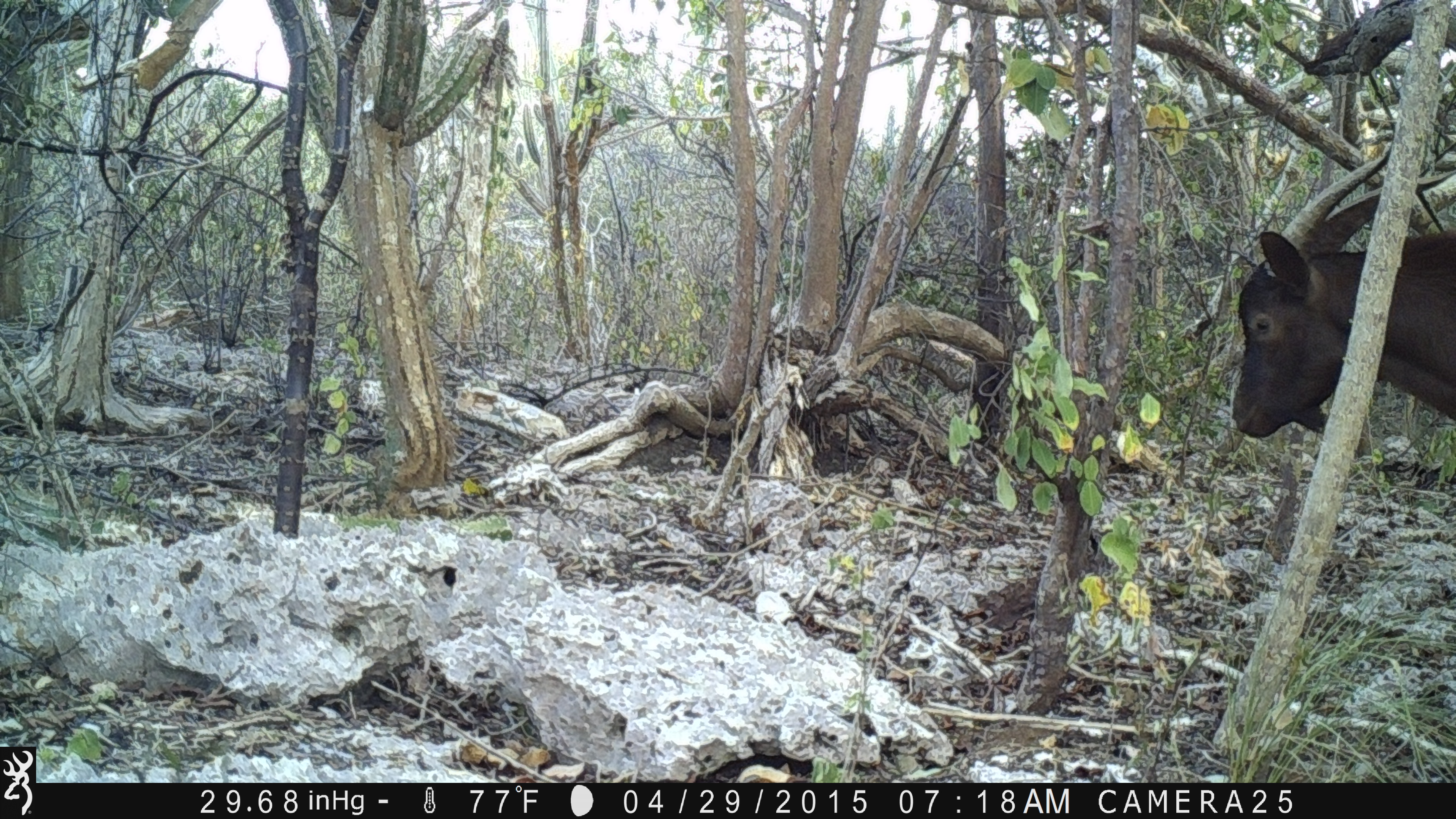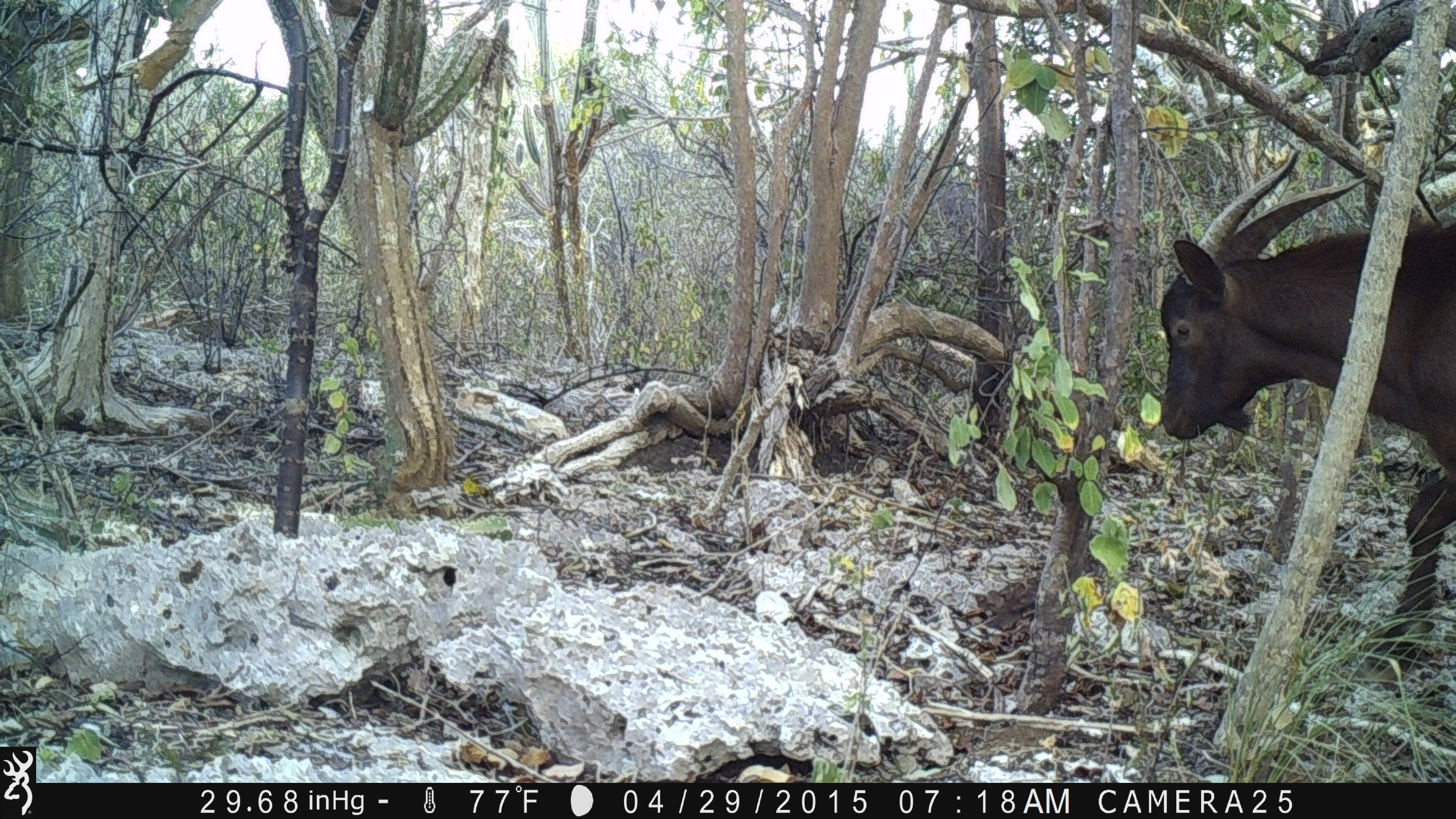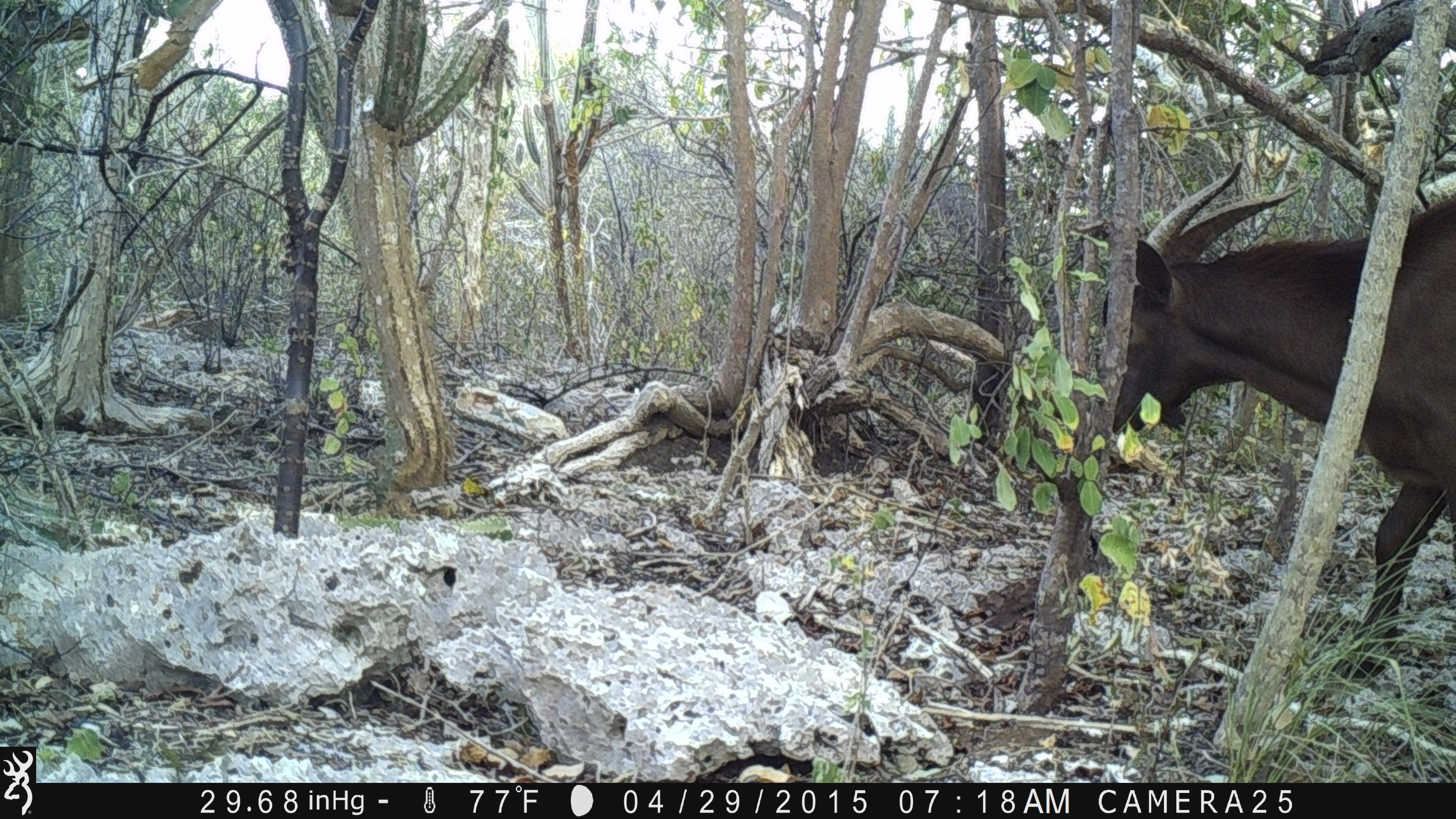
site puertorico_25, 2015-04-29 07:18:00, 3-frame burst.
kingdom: Animalia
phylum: Chordata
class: Mammalia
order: Artiodactyla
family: Suidae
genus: Sus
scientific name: Sus scrofa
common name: pig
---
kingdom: Animalia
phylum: Chordata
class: Mammalia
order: Artiodactyla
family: Bovidae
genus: Capra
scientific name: Capra hircus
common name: goat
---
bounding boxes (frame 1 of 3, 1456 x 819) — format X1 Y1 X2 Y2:
pig: 1229 165 1456 448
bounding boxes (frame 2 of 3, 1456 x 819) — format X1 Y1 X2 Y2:
goat: 1154 138 1455 684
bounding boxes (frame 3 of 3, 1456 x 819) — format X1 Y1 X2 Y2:
goat: 1086 153 1454 677